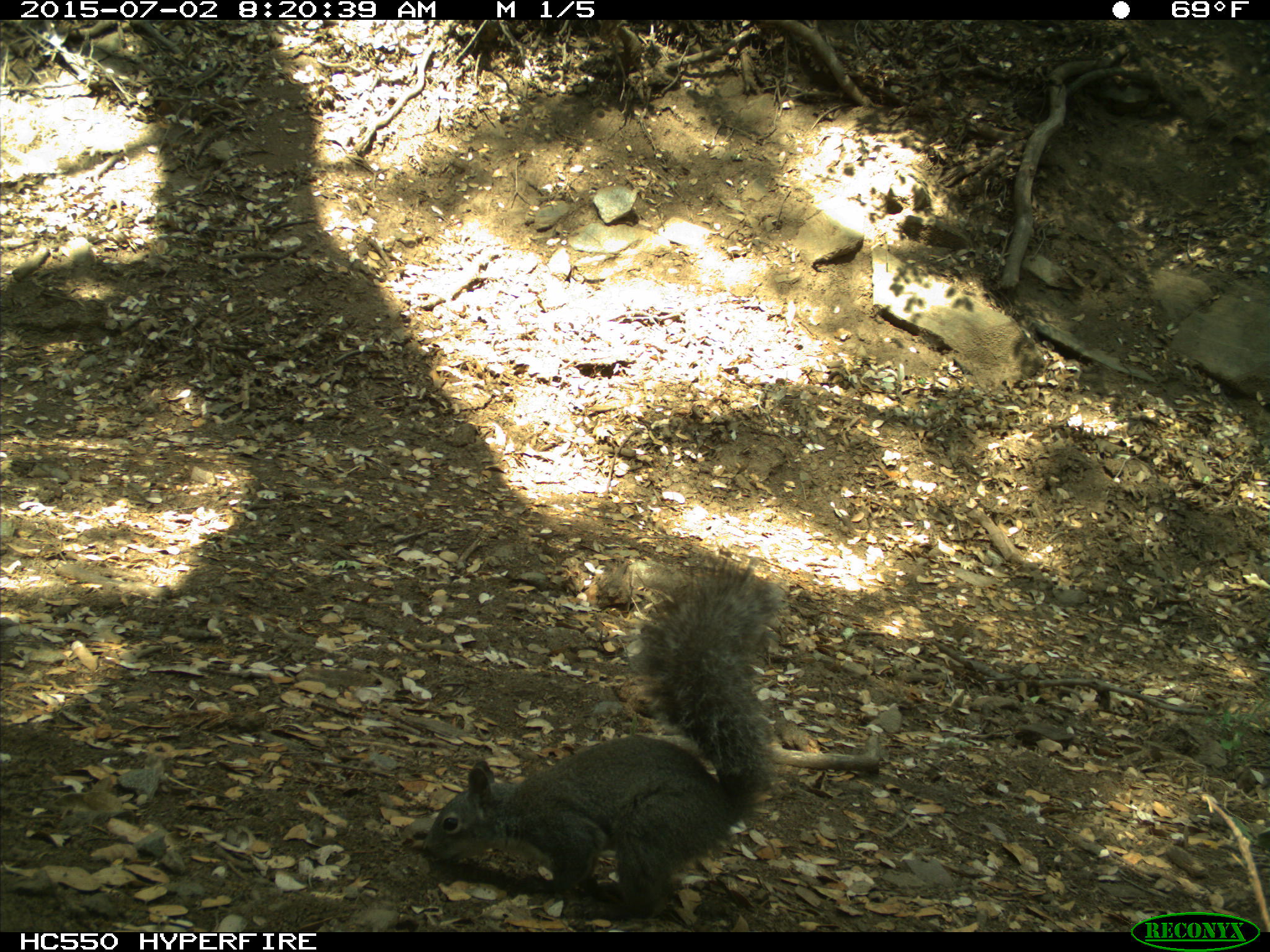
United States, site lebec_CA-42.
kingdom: Animalia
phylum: Chordata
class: Mammalia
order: Rodentia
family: Sciuridae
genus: Sciurus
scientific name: Sciurus carolinensis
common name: eastern gray squirrel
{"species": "Sciurus carolinensis (eastern gray squirrel)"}